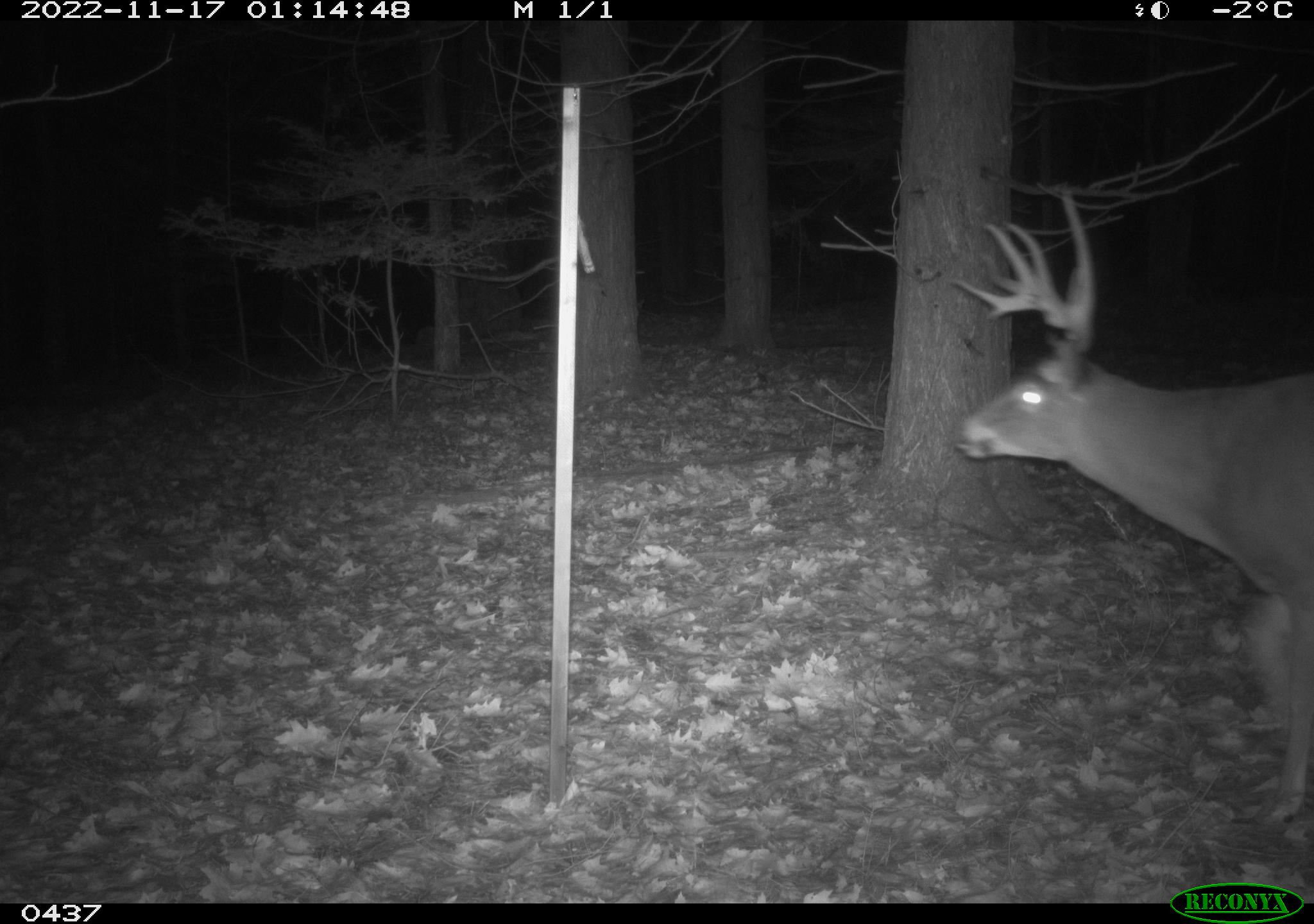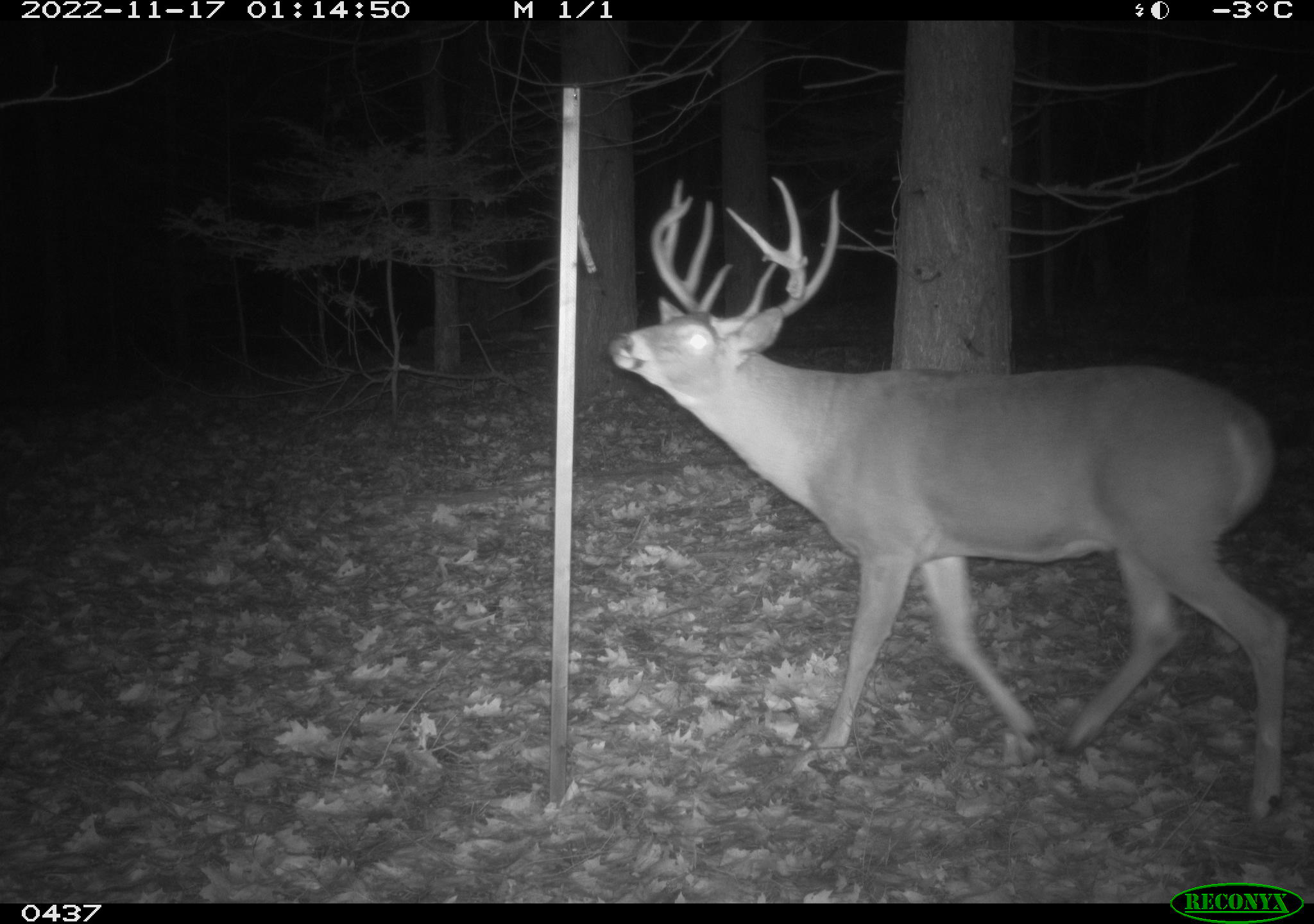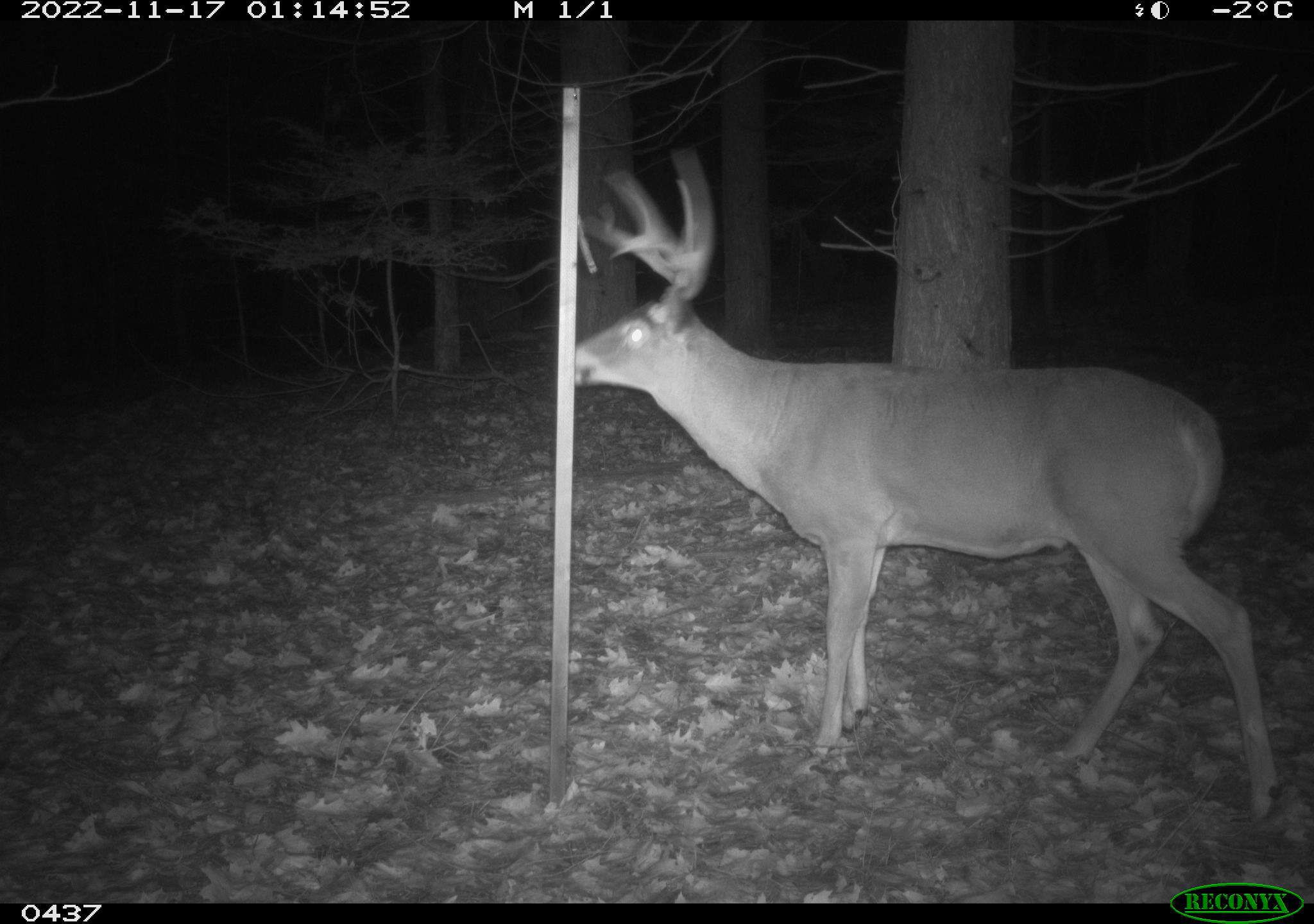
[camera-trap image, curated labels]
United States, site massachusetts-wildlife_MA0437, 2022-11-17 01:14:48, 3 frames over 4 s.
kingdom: Animalia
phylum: Chordata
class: Mammalia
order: Artiodactyla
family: Cervidae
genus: Odocoileus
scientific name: Odocoileus virginianus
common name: white-tailed deer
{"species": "white-tailed deer (Odocoileus virginianus)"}